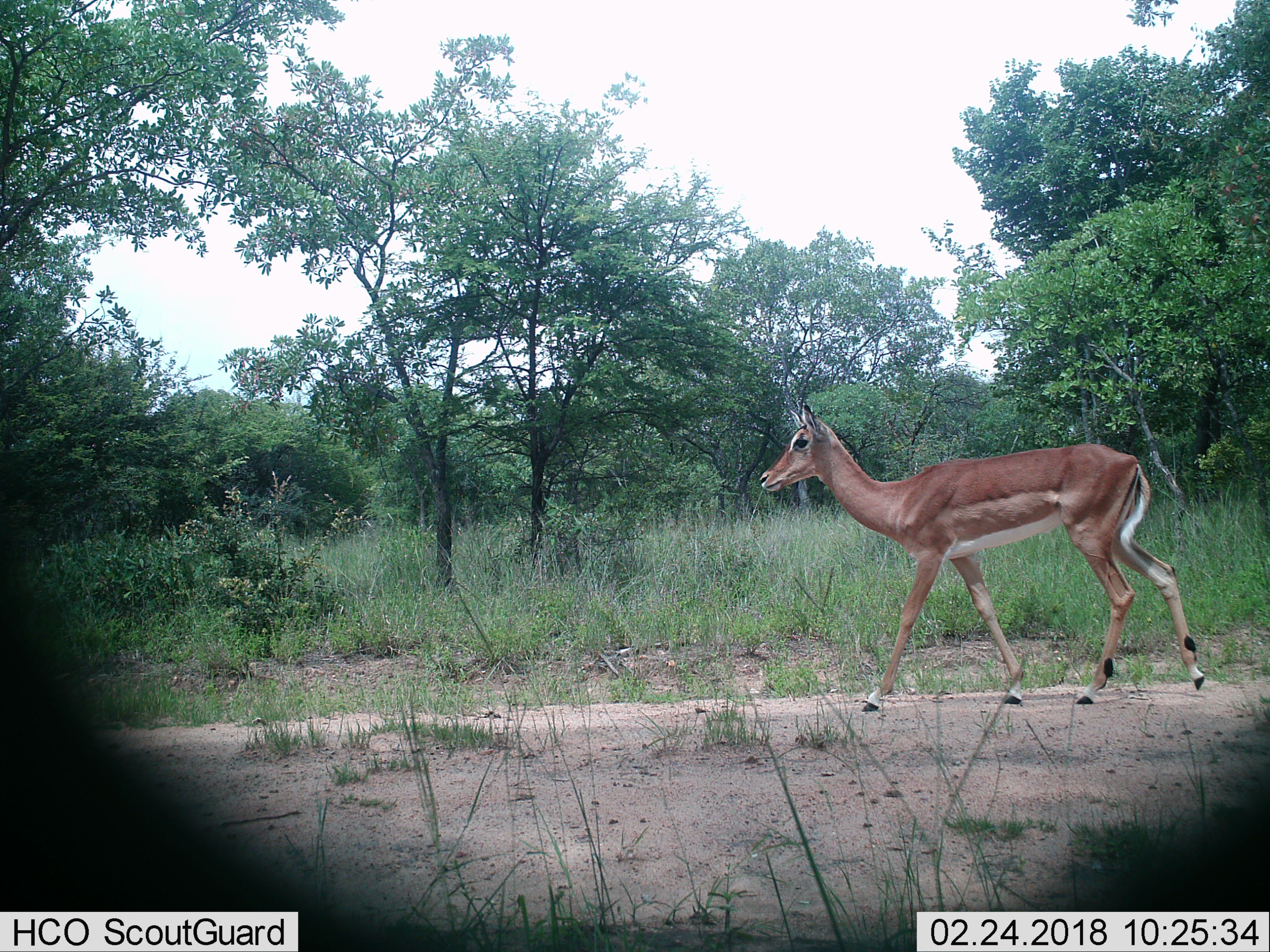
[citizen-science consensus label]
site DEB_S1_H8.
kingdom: Animalia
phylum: Chordata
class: Mammalia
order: Artiodactyla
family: Bovidae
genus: Aepyceros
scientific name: Aepyceros melampus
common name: impala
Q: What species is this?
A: Impala (Aepyceros melampus).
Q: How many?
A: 1.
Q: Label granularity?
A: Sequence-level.